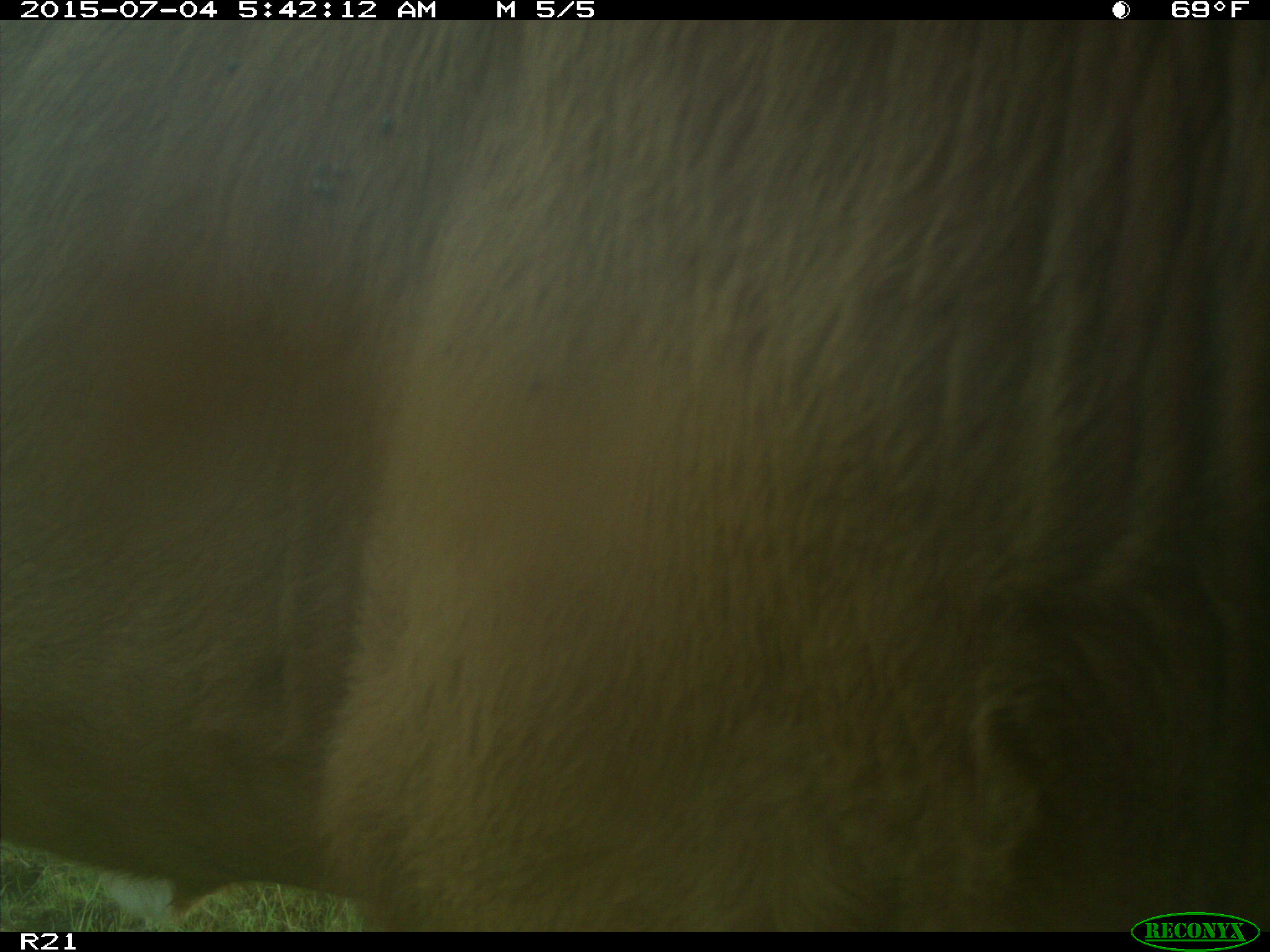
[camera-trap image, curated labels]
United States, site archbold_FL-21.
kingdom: Animalia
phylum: Chordata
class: Mammalia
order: Artiodactyla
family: Bovidae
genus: Bos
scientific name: Bos taurus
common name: domestic cow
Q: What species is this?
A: Bos taurus (domestic cow).